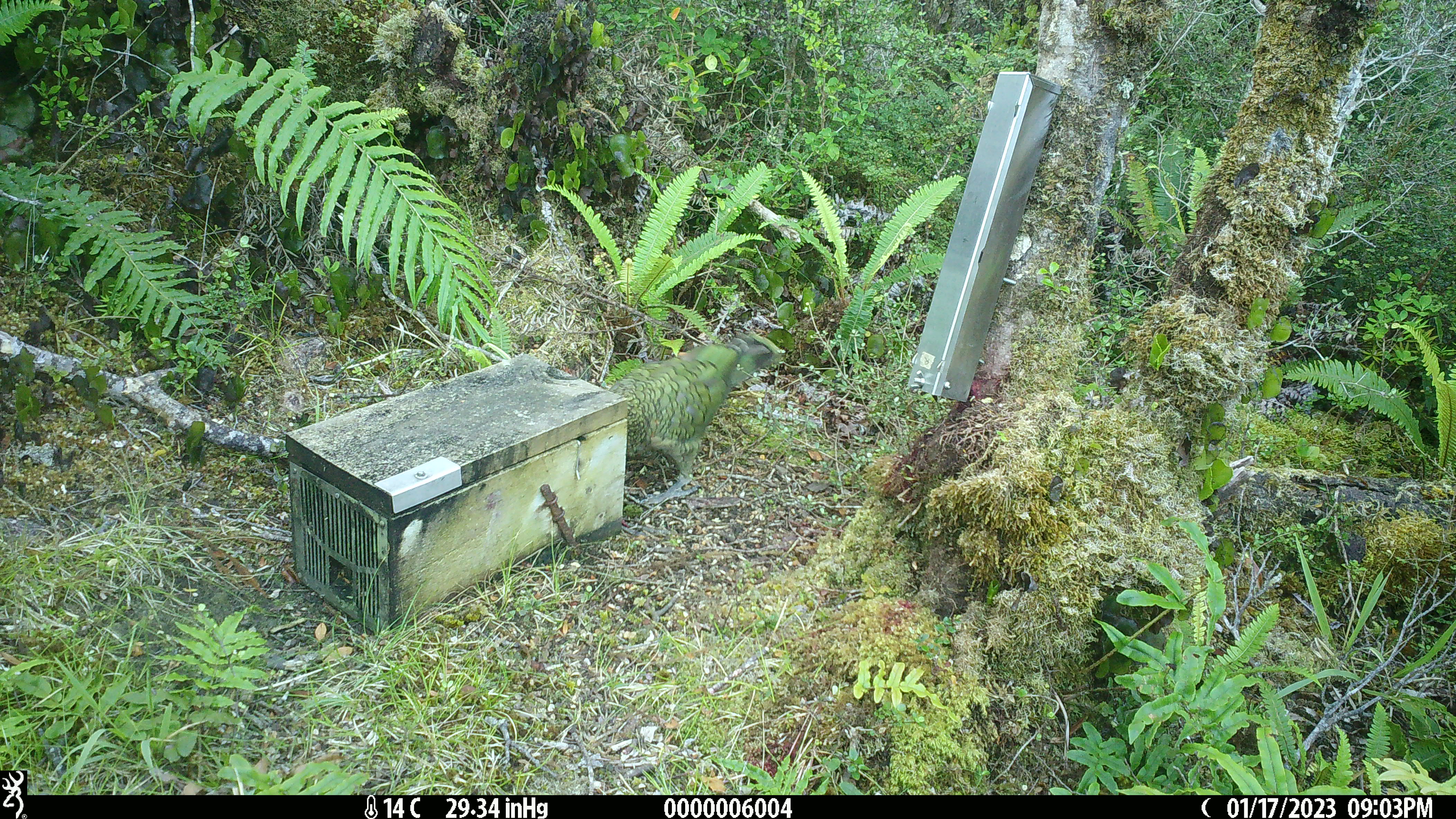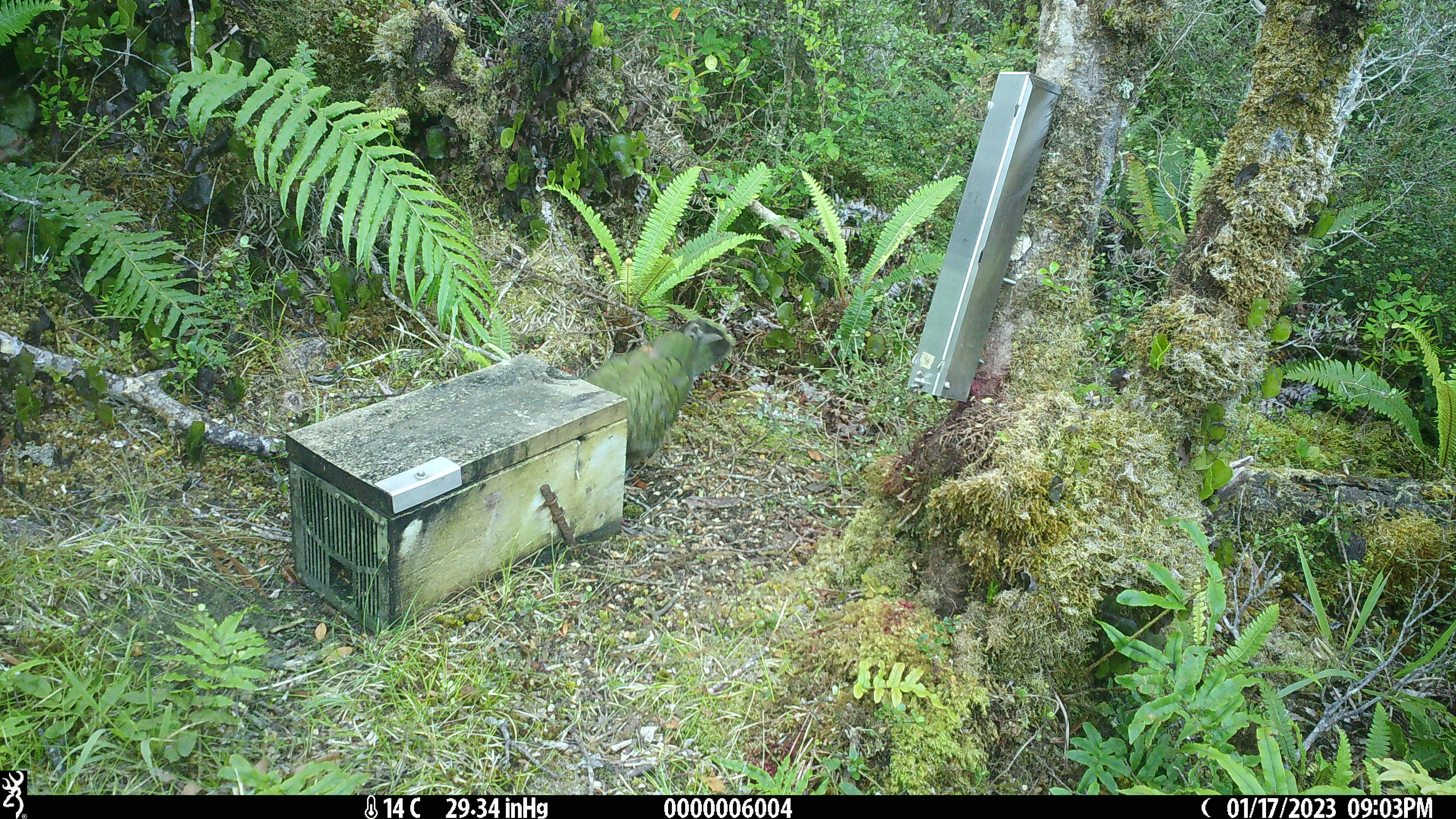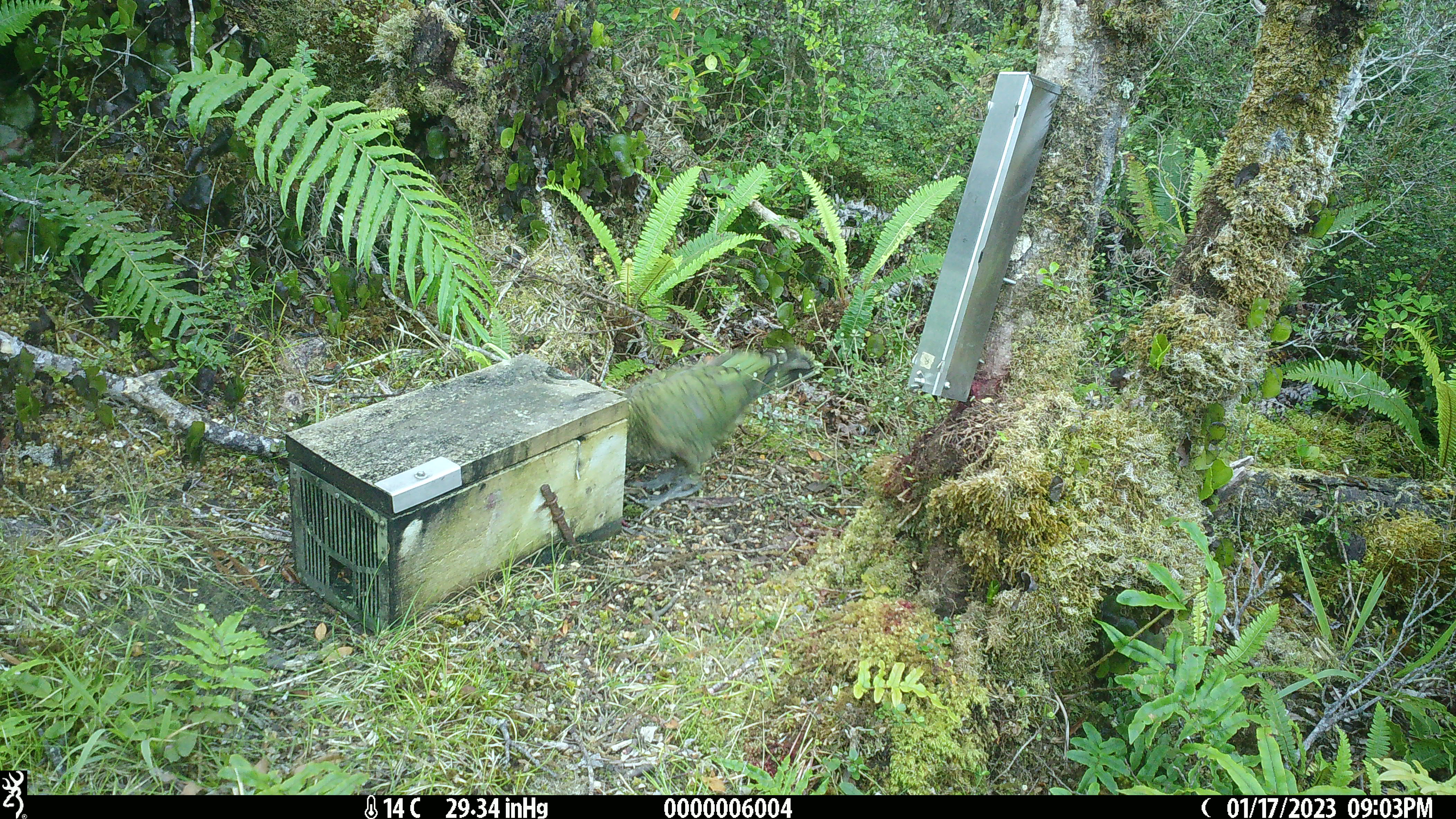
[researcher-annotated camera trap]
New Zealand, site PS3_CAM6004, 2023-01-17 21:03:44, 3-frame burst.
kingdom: Animalia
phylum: Chordata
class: Aves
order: Psittaciformes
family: Strigopidae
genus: Nestor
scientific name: Nestor notabilis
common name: kea